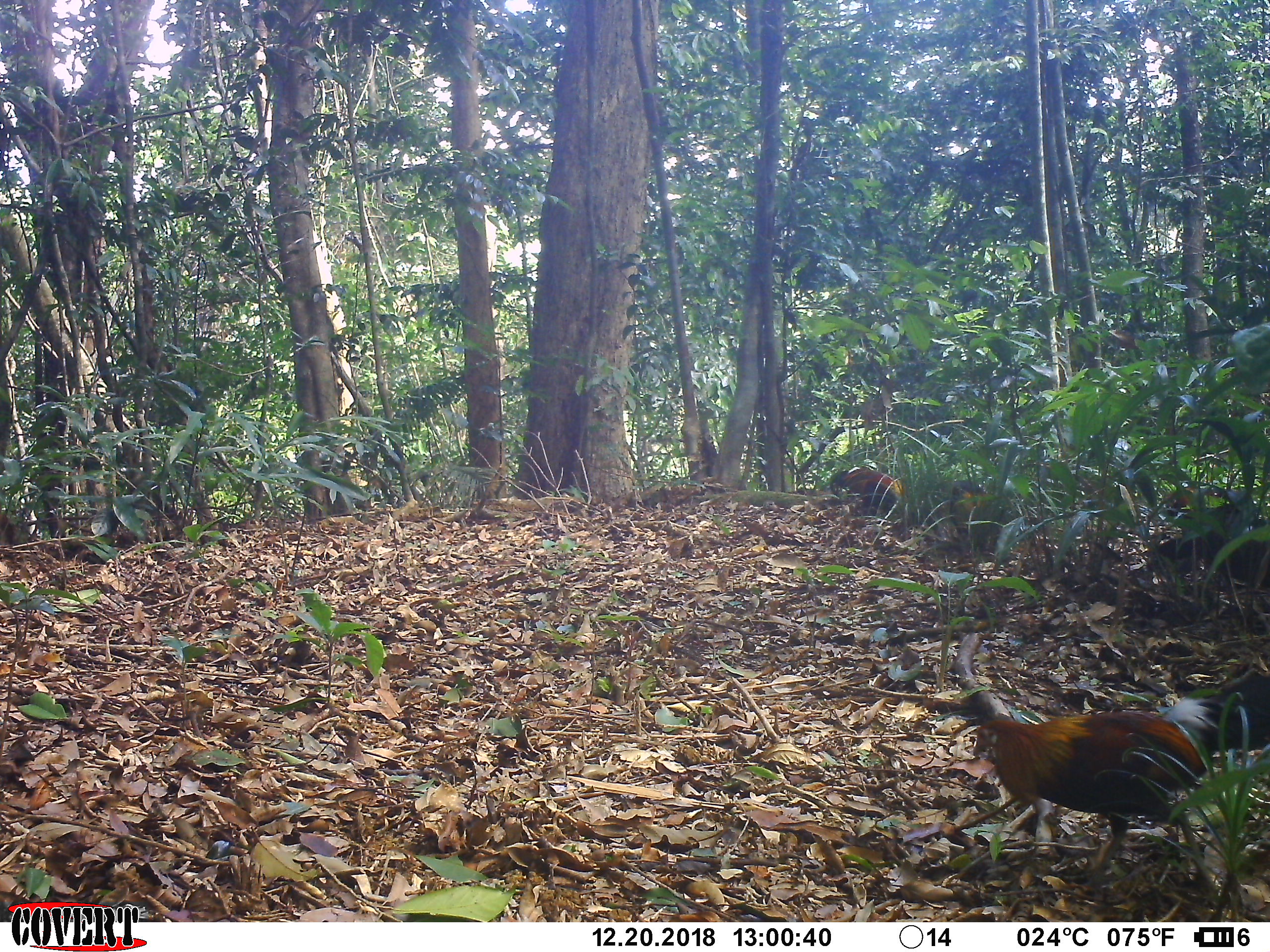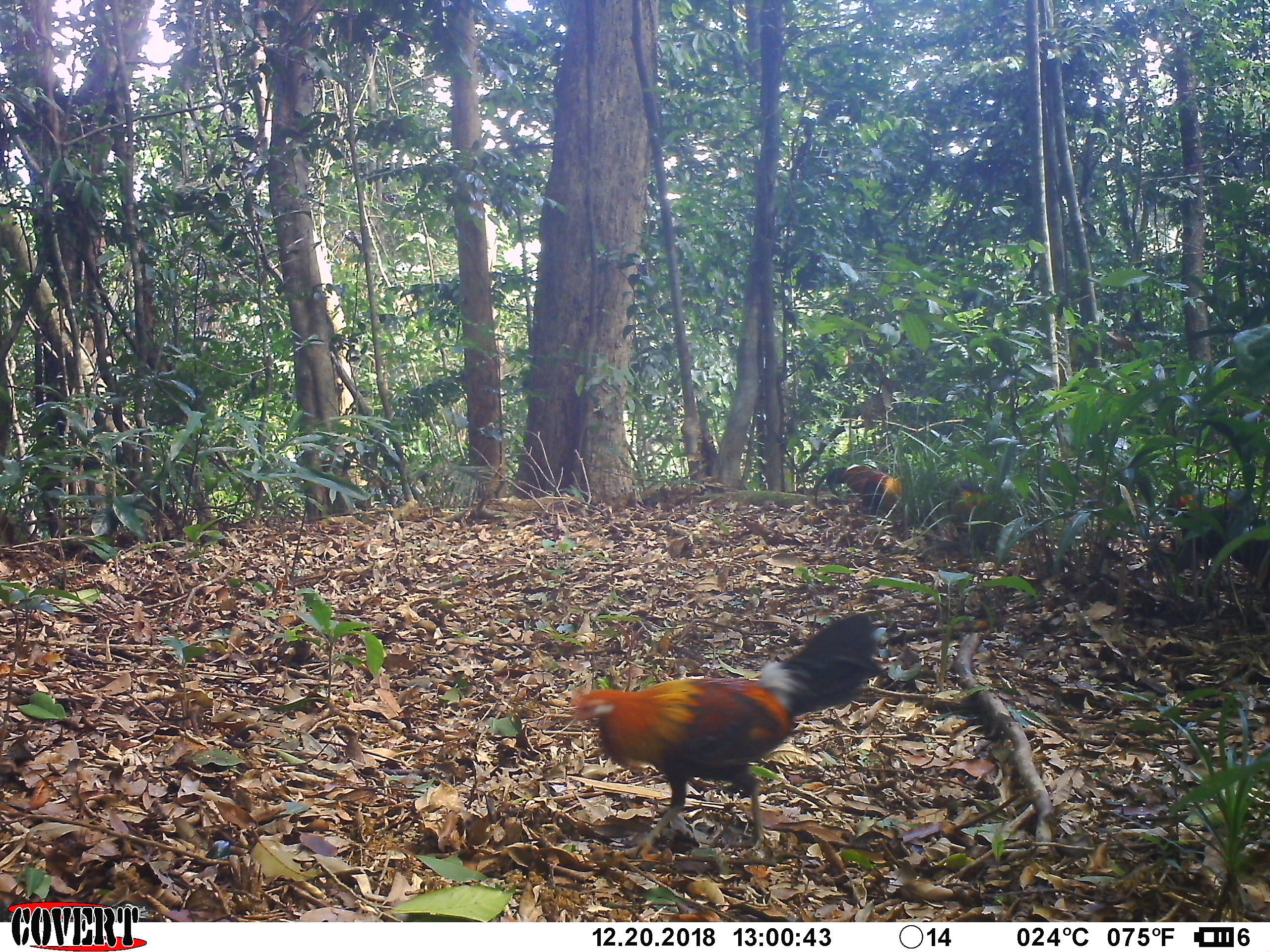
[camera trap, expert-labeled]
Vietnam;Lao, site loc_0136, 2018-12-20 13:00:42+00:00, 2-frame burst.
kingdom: Animalia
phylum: Chordata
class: Aves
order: Galliformes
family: Phasianidae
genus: Gallus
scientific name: Gallus gallus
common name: red junglefowl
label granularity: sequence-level